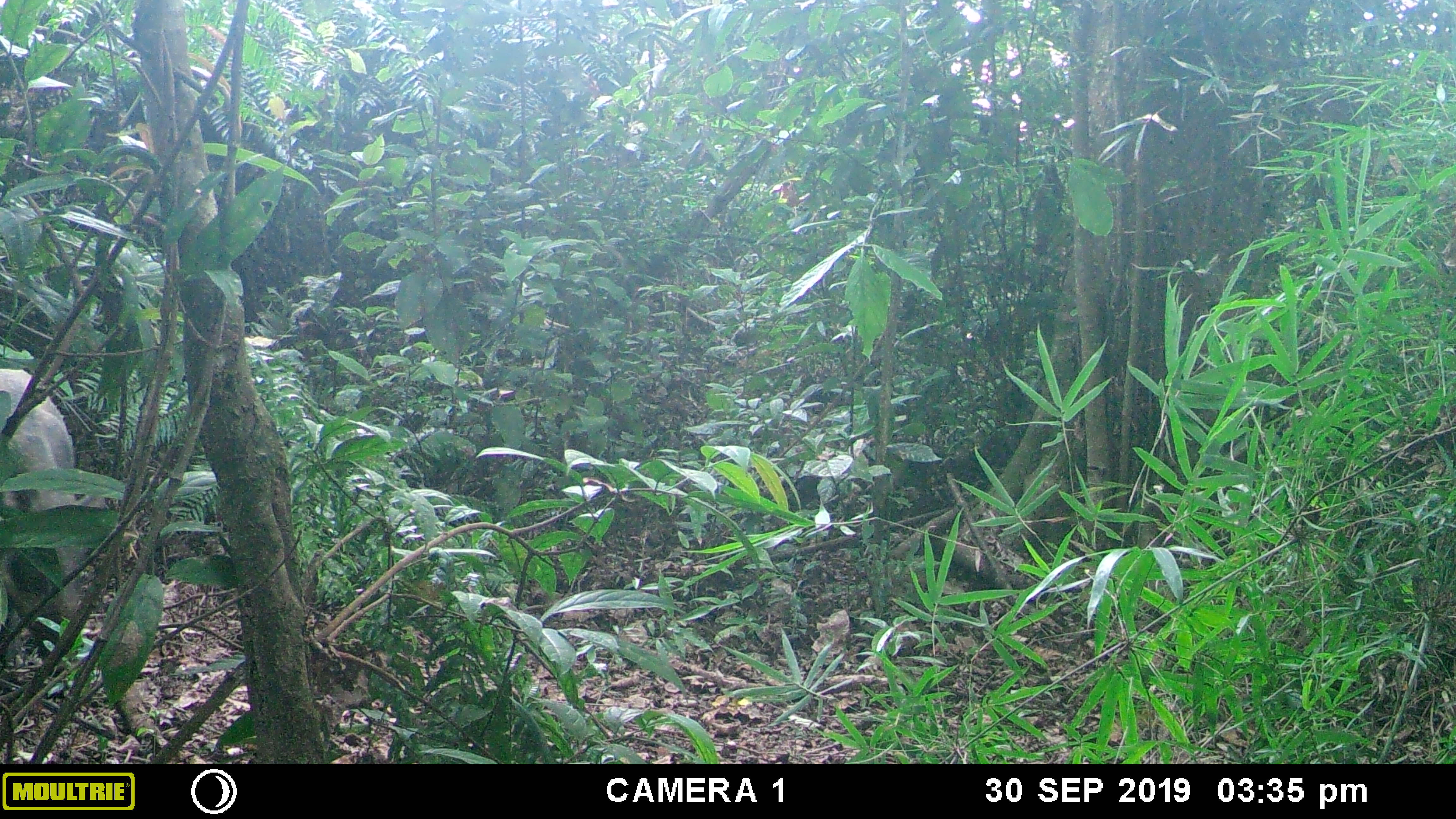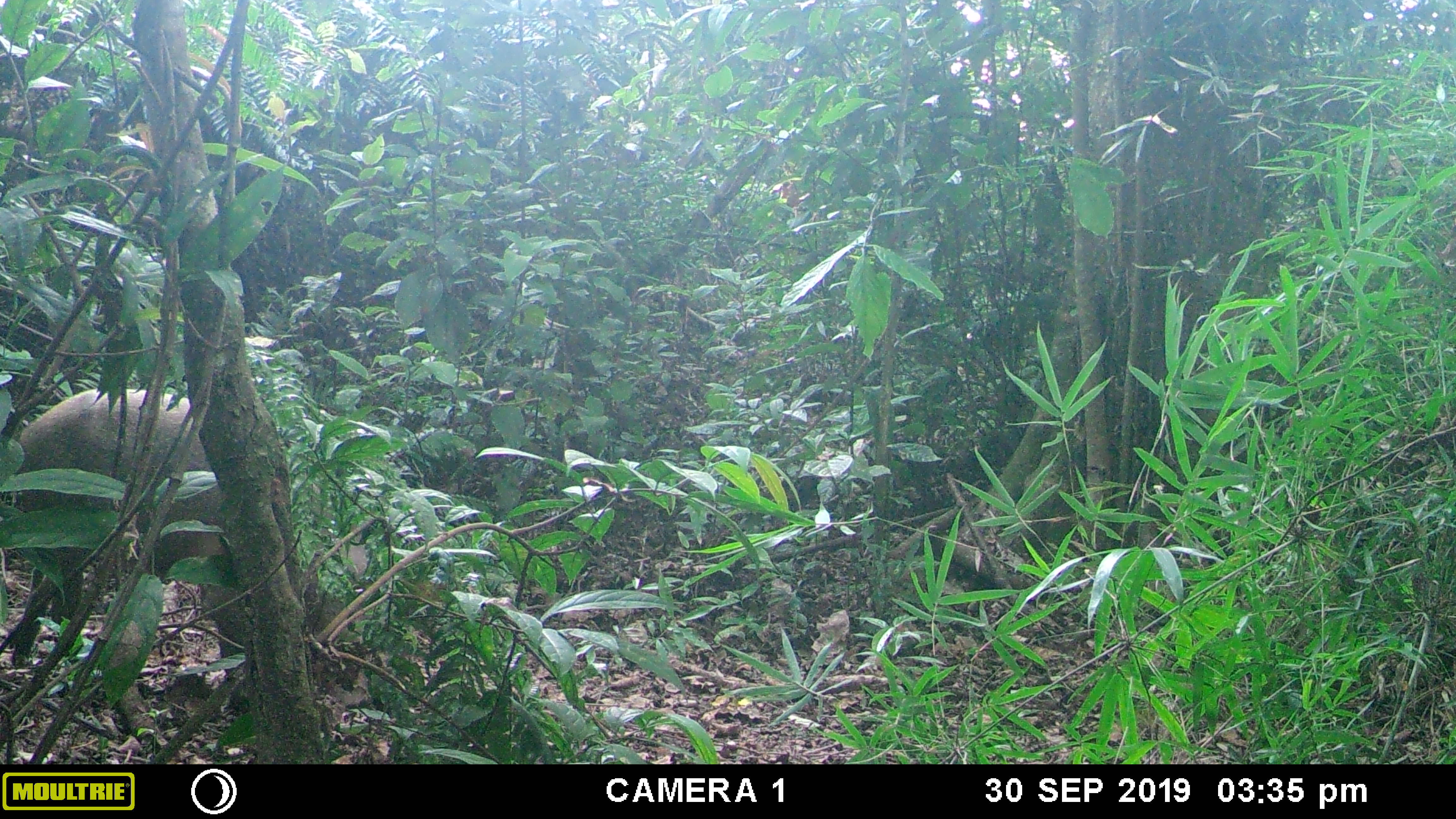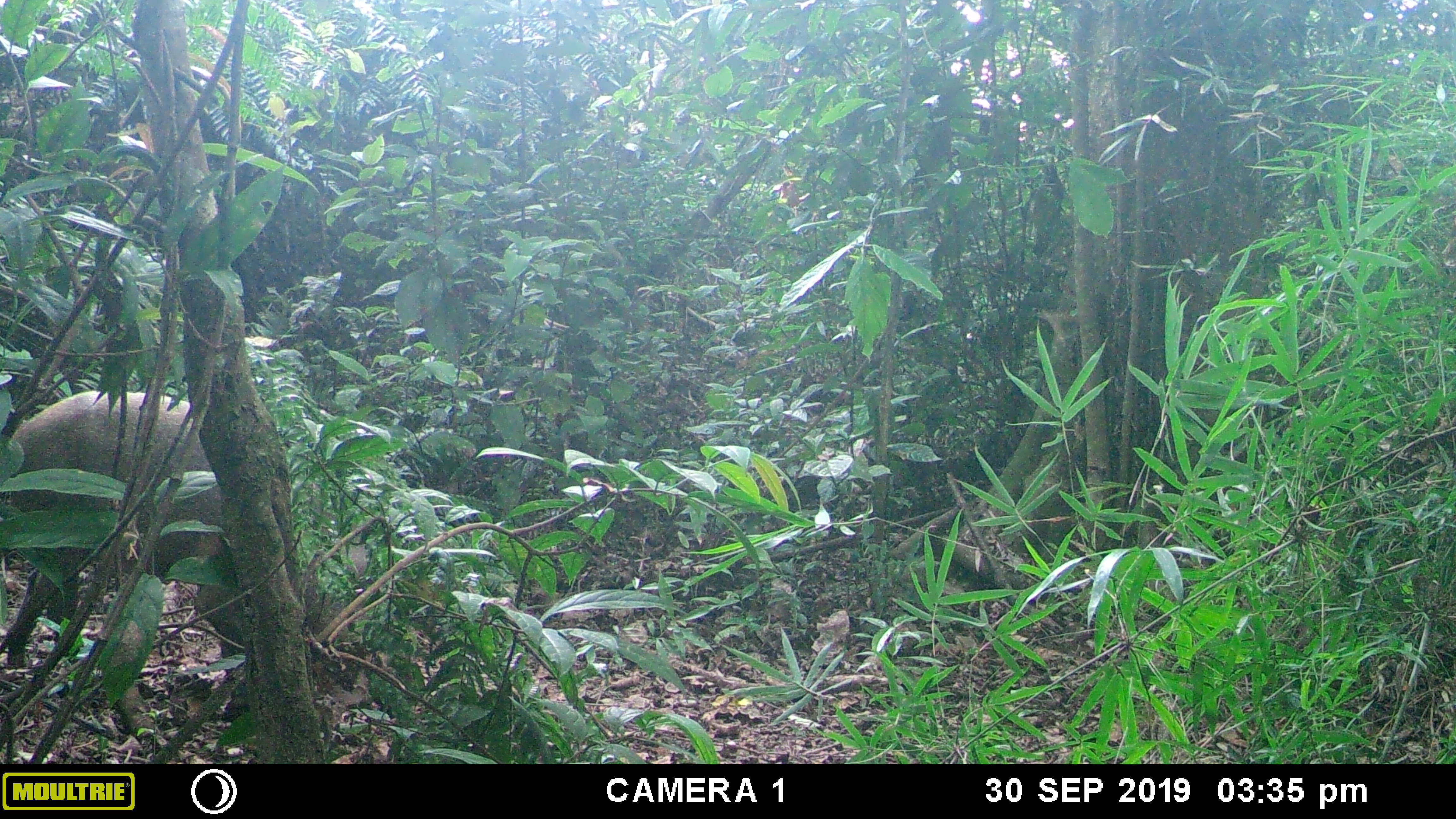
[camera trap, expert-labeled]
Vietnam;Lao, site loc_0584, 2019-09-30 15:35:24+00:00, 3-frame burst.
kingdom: Animalia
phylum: Chordata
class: Mammalia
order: Artiodactyla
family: Suidae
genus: Sus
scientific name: Sus scrofa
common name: eurasian wild pig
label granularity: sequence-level